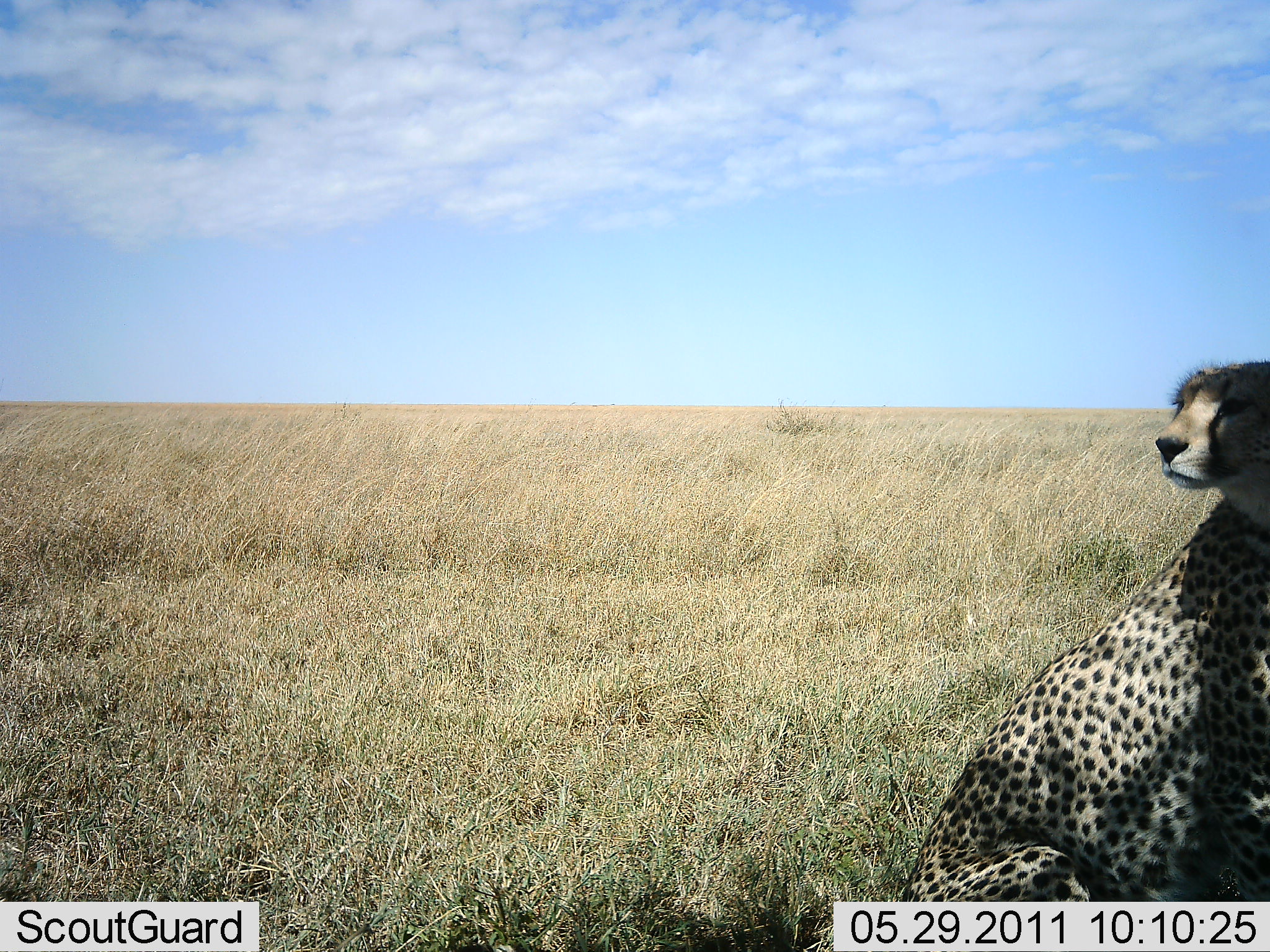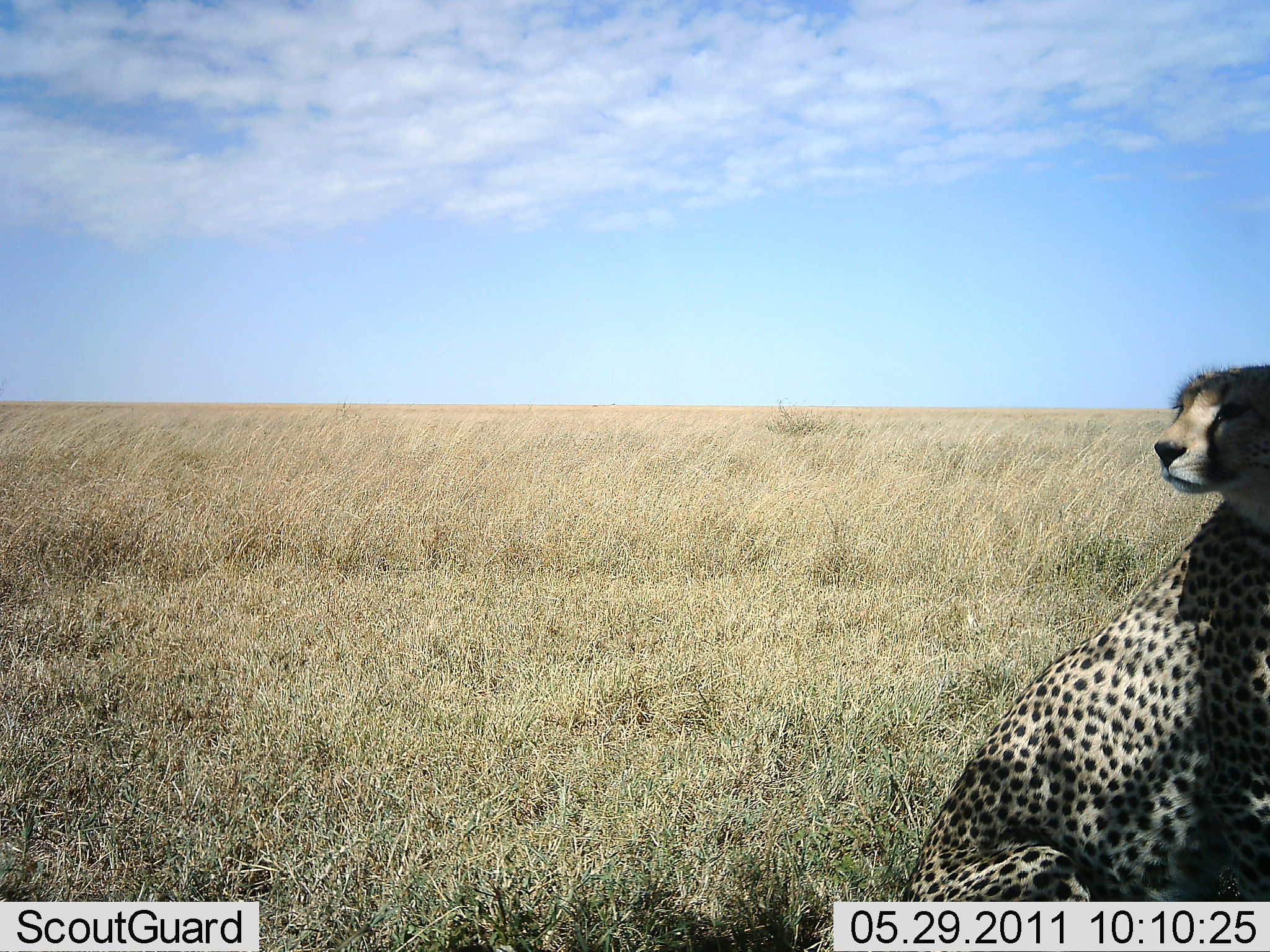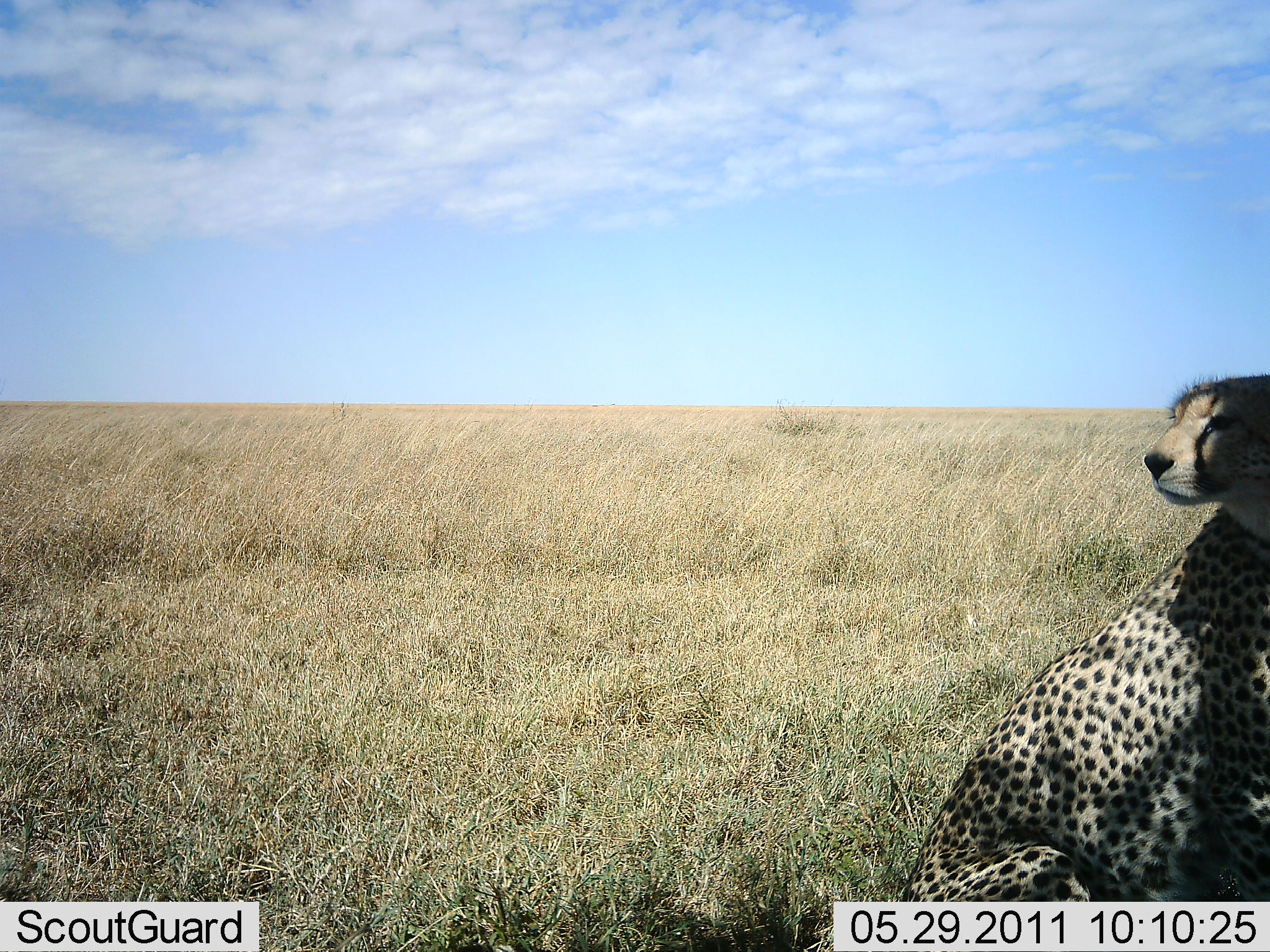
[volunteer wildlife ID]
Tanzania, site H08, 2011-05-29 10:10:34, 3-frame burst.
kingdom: Animalia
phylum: Chordata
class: Mammalia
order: Carnivora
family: Felidae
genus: Acinonyx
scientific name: Acinonyx jubatus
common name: cheetah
Cheetah (Acinonyx jubatus), count 1. Behavior (volunteer vote fractions): standing 0%, resting 100%, moving 0%, interacting 0%. Young present (vote fraction): 0%. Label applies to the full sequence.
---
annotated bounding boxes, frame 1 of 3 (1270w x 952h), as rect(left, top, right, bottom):
animal: rect(959, 357, 1270, 774)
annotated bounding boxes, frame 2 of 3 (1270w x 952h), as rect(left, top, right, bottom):
animal: rect(897, 360, 1270, 900)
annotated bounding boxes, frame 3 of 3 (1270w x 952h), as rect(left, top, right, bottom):
animal: rect(961, 373, 1270, 775)